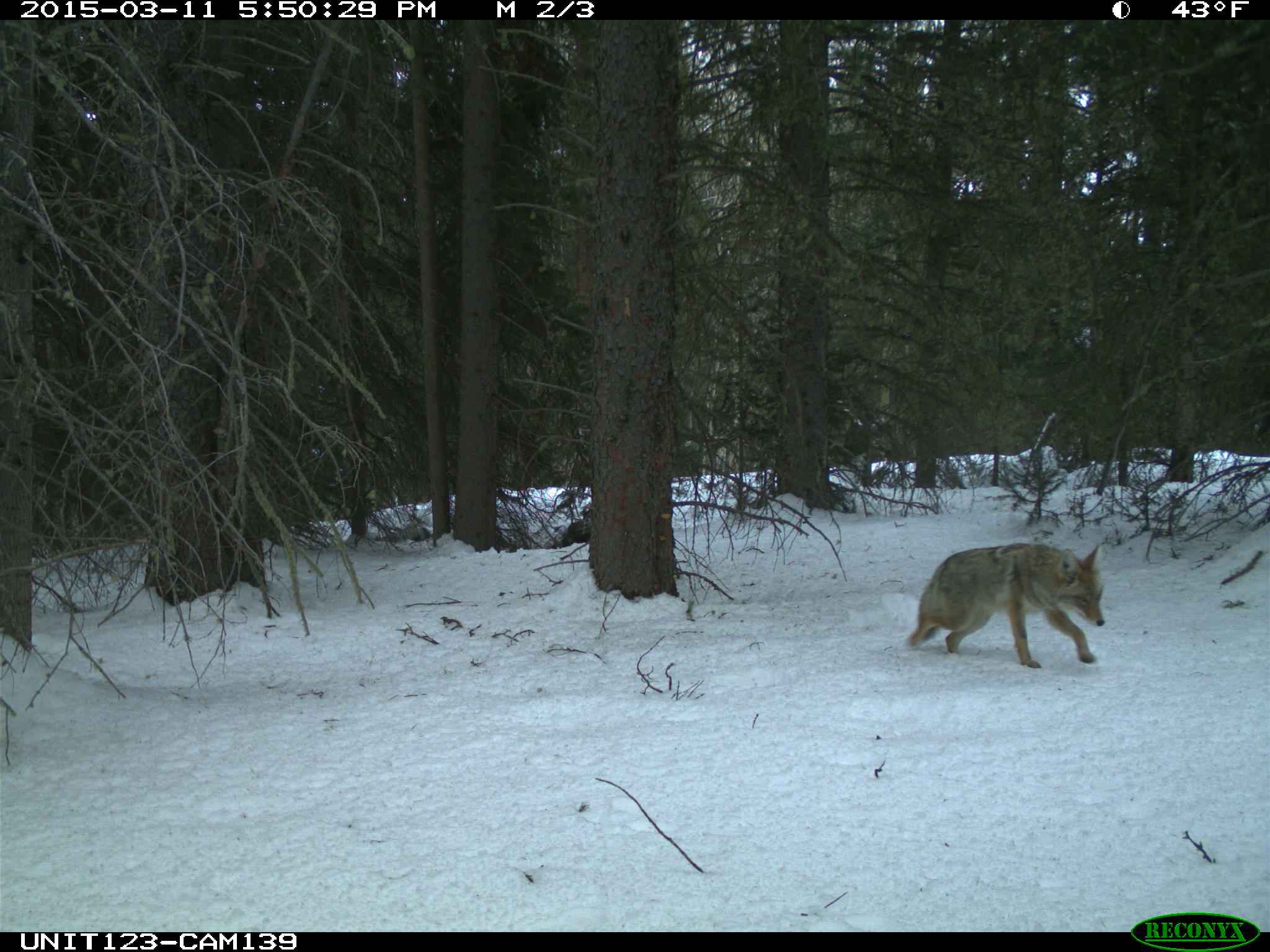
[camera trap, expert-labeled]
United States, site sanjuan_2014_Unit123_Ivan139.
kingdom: Animalia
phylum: Chordata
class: Mammalia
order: Carnivora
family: Canidae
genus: Canis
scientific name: Canis latrans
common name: coyote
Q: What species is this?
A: Canis latrans (coyote).